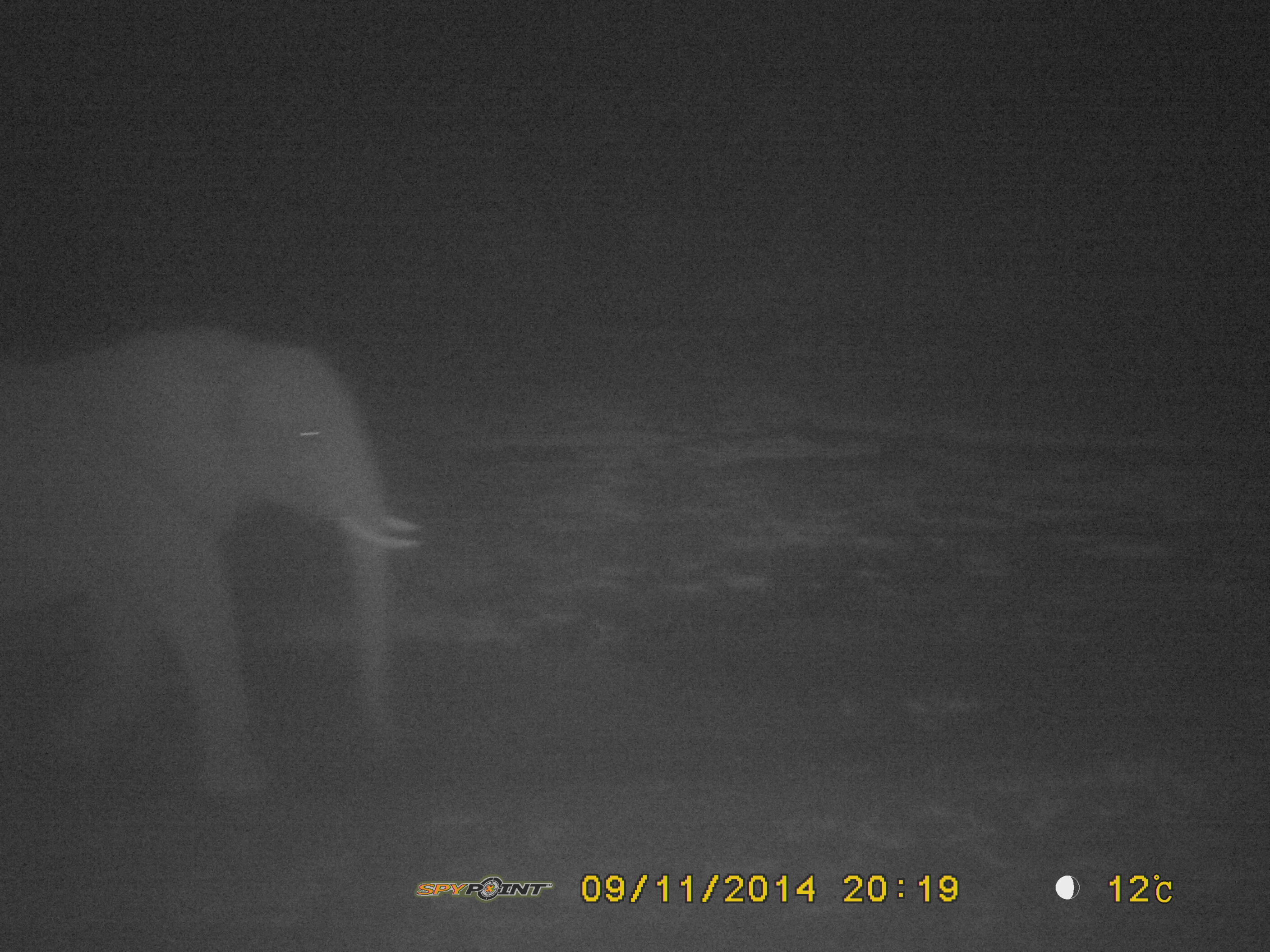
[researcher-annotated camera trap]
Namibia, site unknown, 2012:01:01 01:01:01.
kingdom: Animalia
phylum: Chordata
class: Mammalia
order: Proboscidea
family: Elephantidae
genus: Loxodonta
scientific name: Loxodonta africana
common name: african elephant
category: loxodanta africana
Loxodanta africana (african elephant) (Loxodonta africana).